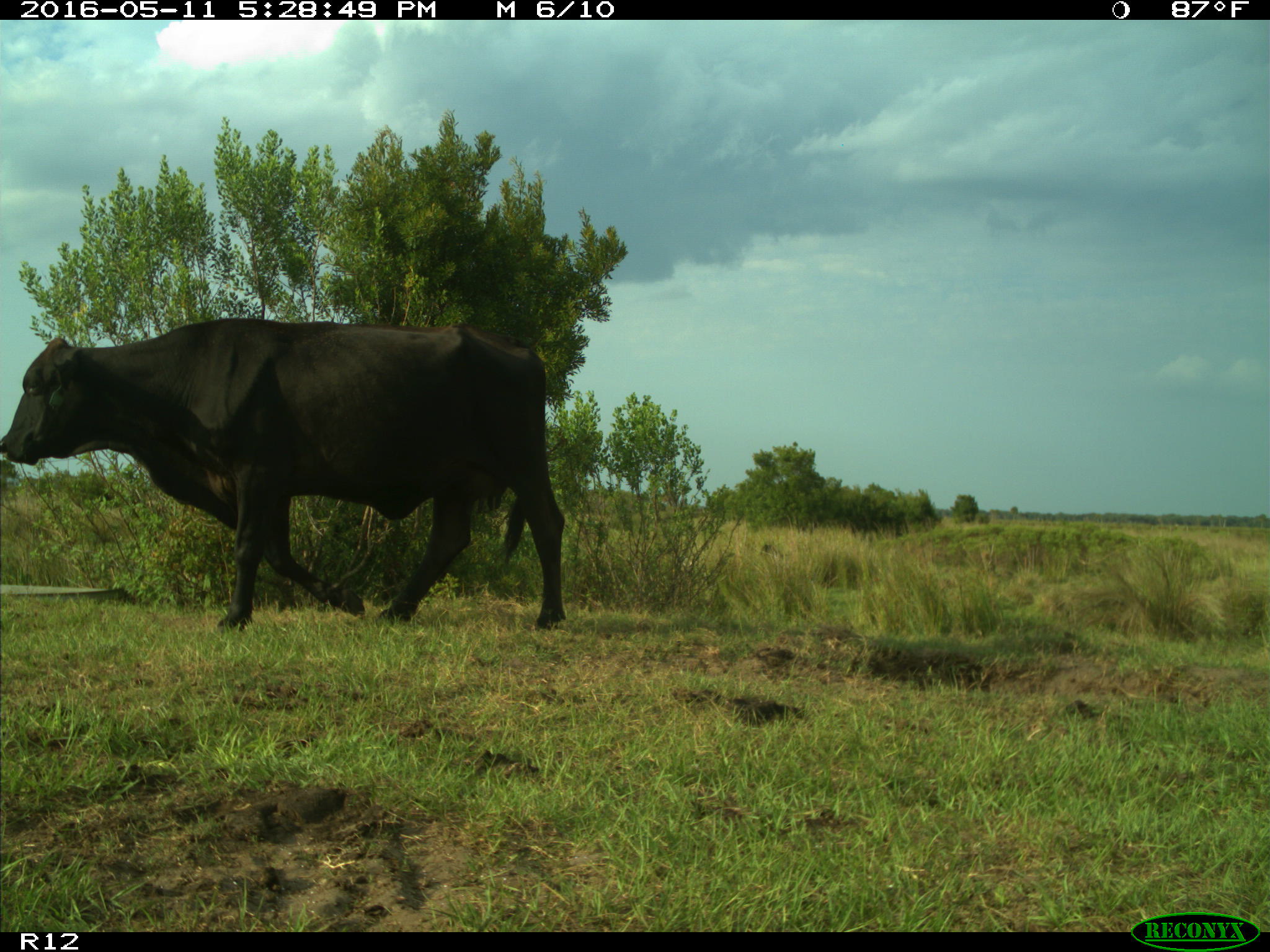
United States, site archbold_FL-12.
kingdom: Animalia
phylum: Chordata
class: Mammalia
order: Artiodactyla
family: Bovidae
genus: Bos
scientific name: Bos taurus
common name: domestic cow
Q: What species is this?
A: Bos taurus (domestic cow).